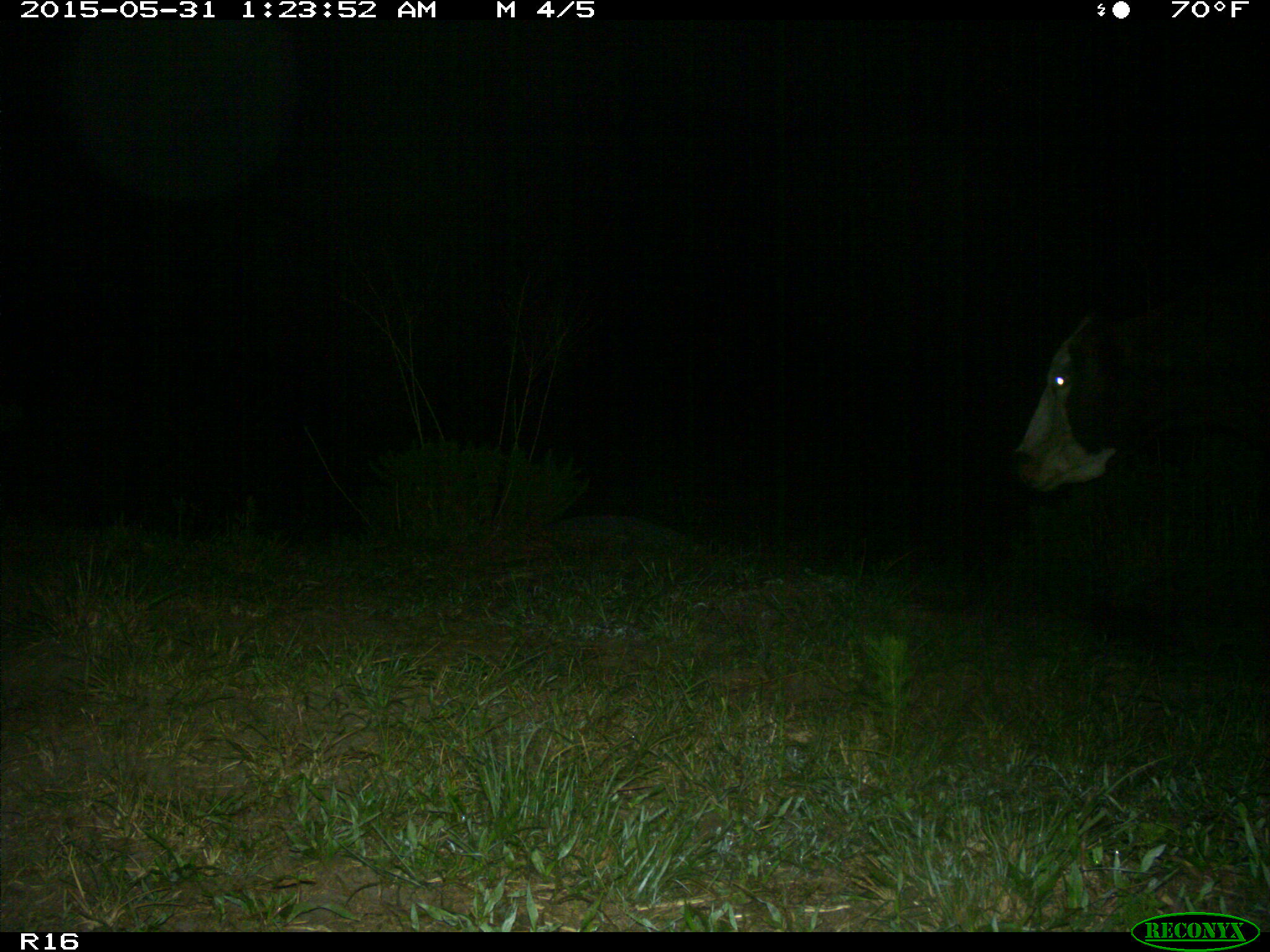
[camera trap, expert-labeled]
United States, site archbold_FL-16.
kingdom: Animalia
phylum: Chordata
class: Mammalia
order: Artiodactyla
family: Bovidae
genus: Bos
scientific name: Bos taurus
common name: domestic cow